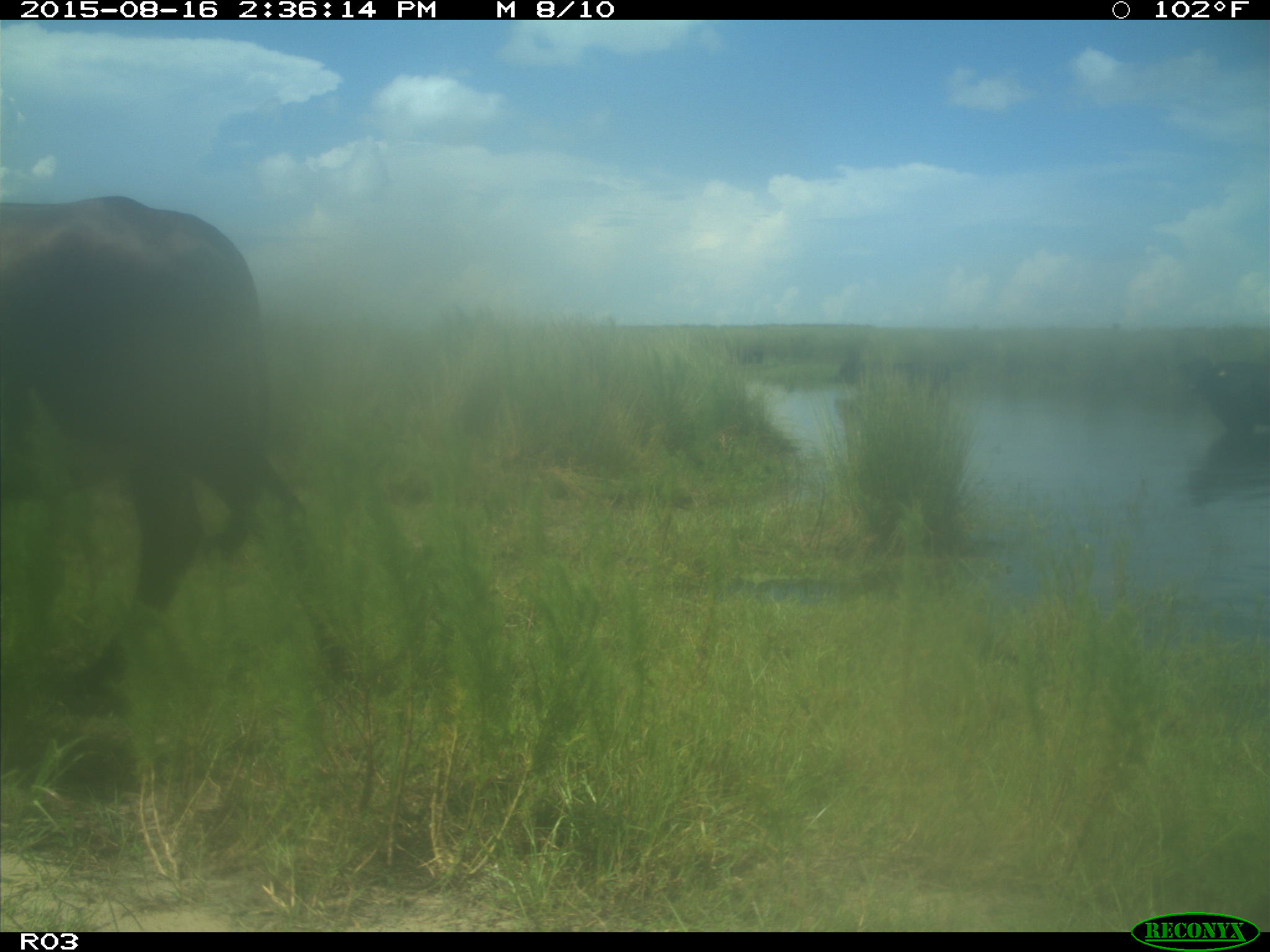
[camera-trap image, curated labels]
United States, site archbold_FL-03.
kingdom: Animalia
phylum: Chordata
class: Mammalia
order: Artiodactyla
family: Bovidae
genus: Bos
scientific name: Bos taurus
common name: domestic cow